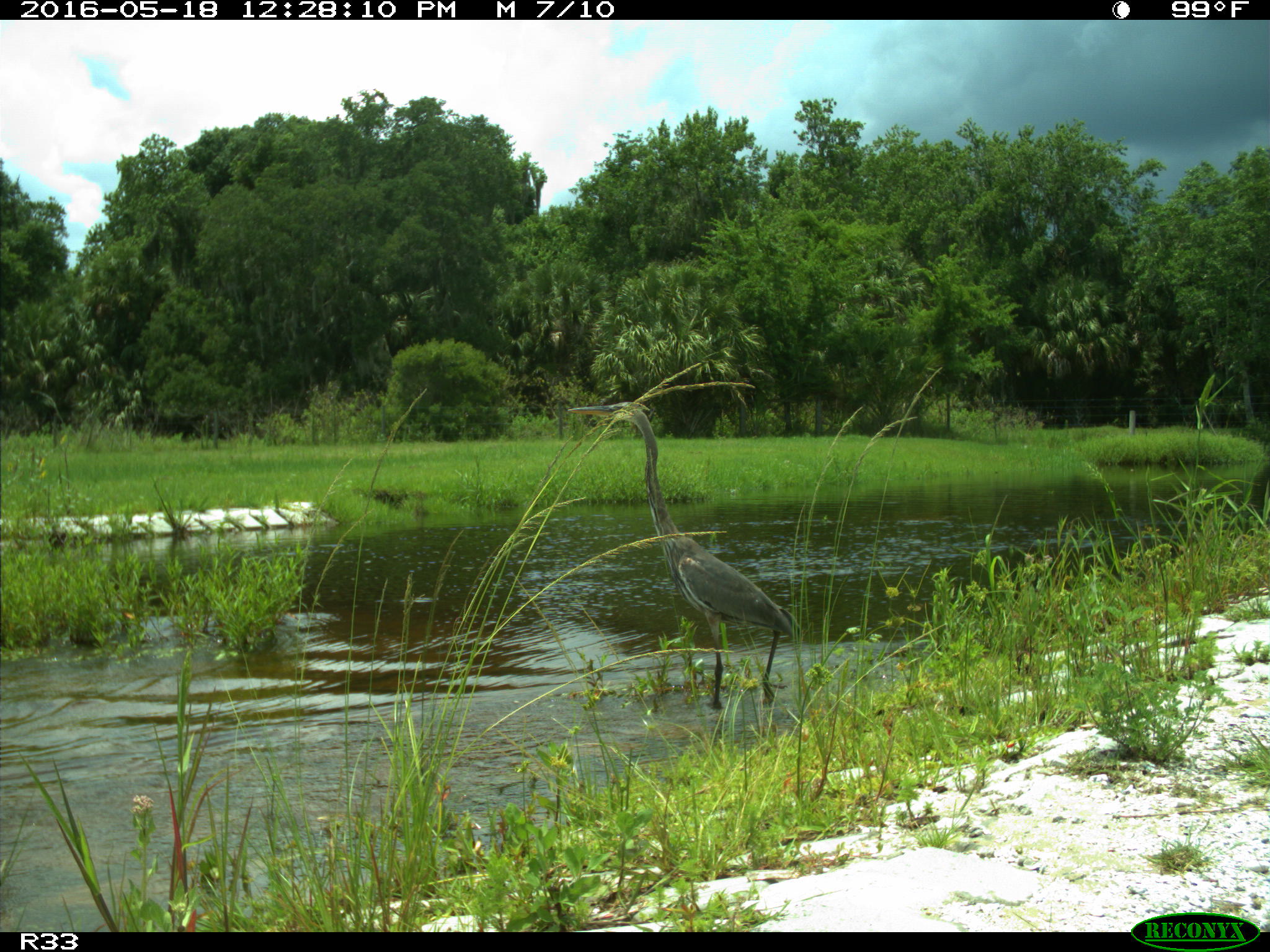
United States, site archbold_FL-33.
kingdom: Animalia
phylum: Chordata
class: Aves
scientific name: Aves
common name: birds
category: unidentified bird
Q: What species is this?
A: Unidentified bird (birds) (Aves).